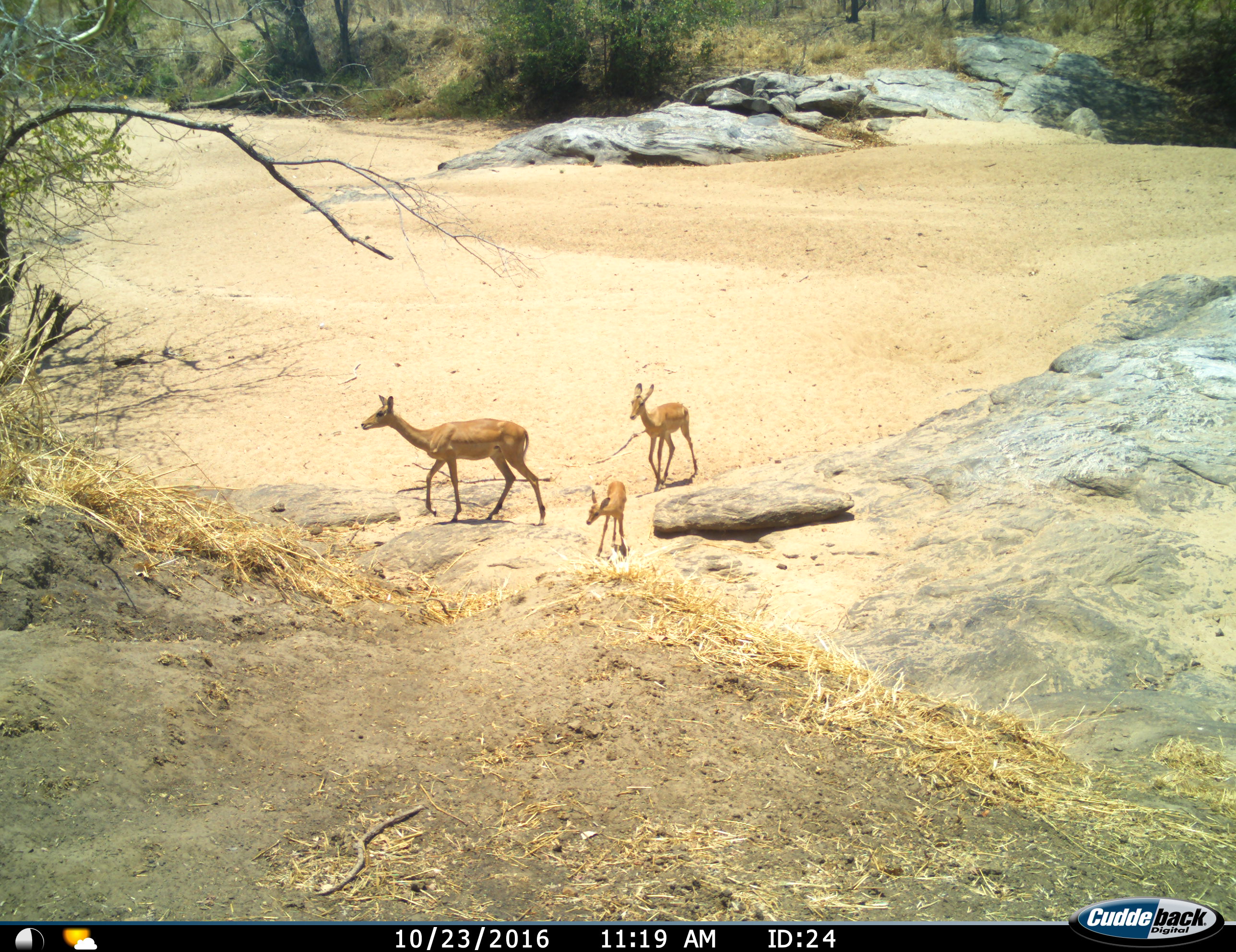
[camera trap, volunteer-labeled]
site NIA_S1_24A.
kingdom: Animalia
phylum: Chordata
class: Mammalia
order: Artiodactyla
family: Bovidae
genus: Aepyceros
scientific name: Aepyceros melampus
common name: impala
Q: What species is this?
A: Impala (Aepyceros melampus).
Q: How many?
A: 3.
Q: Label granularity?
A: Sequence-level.